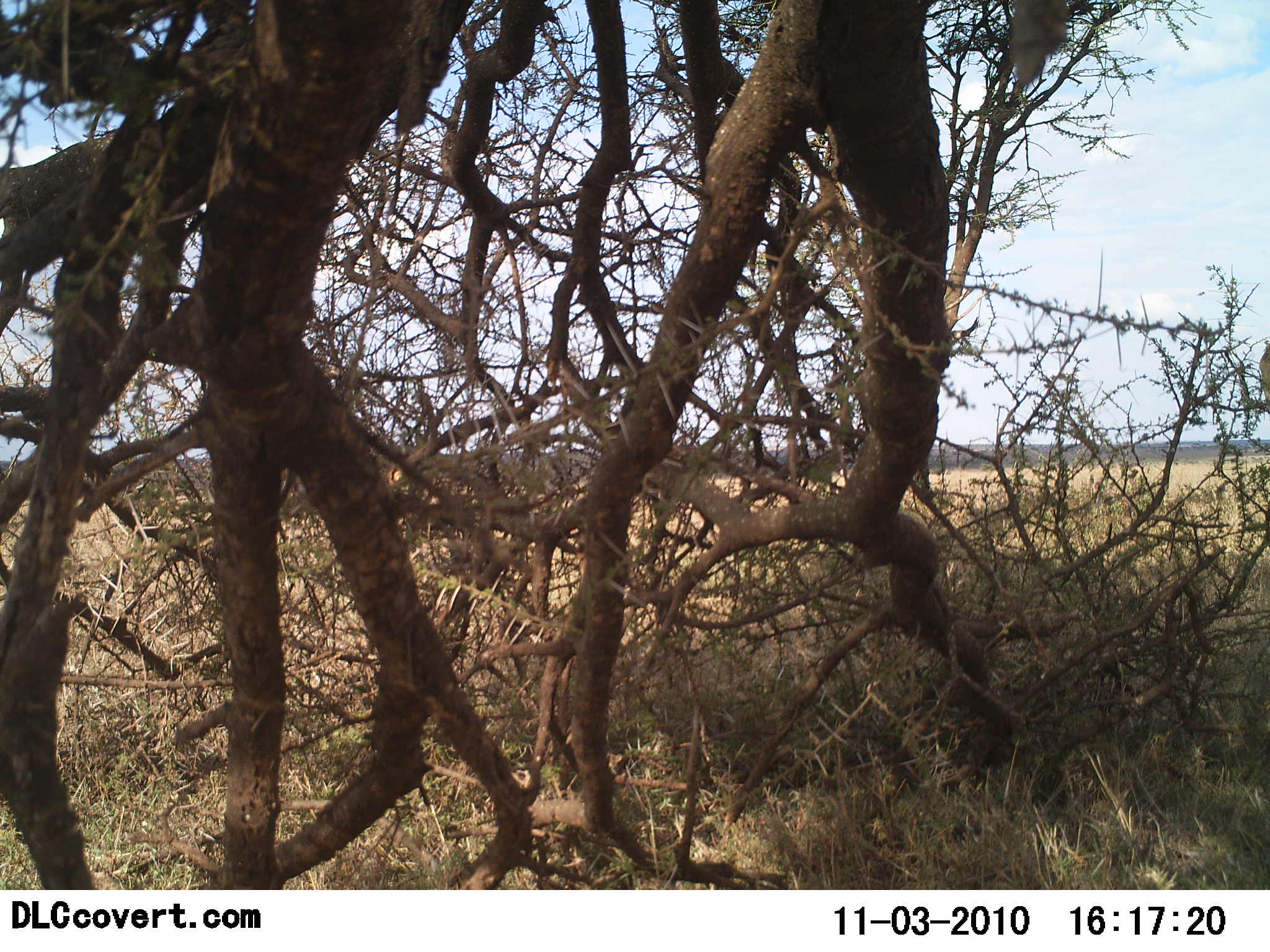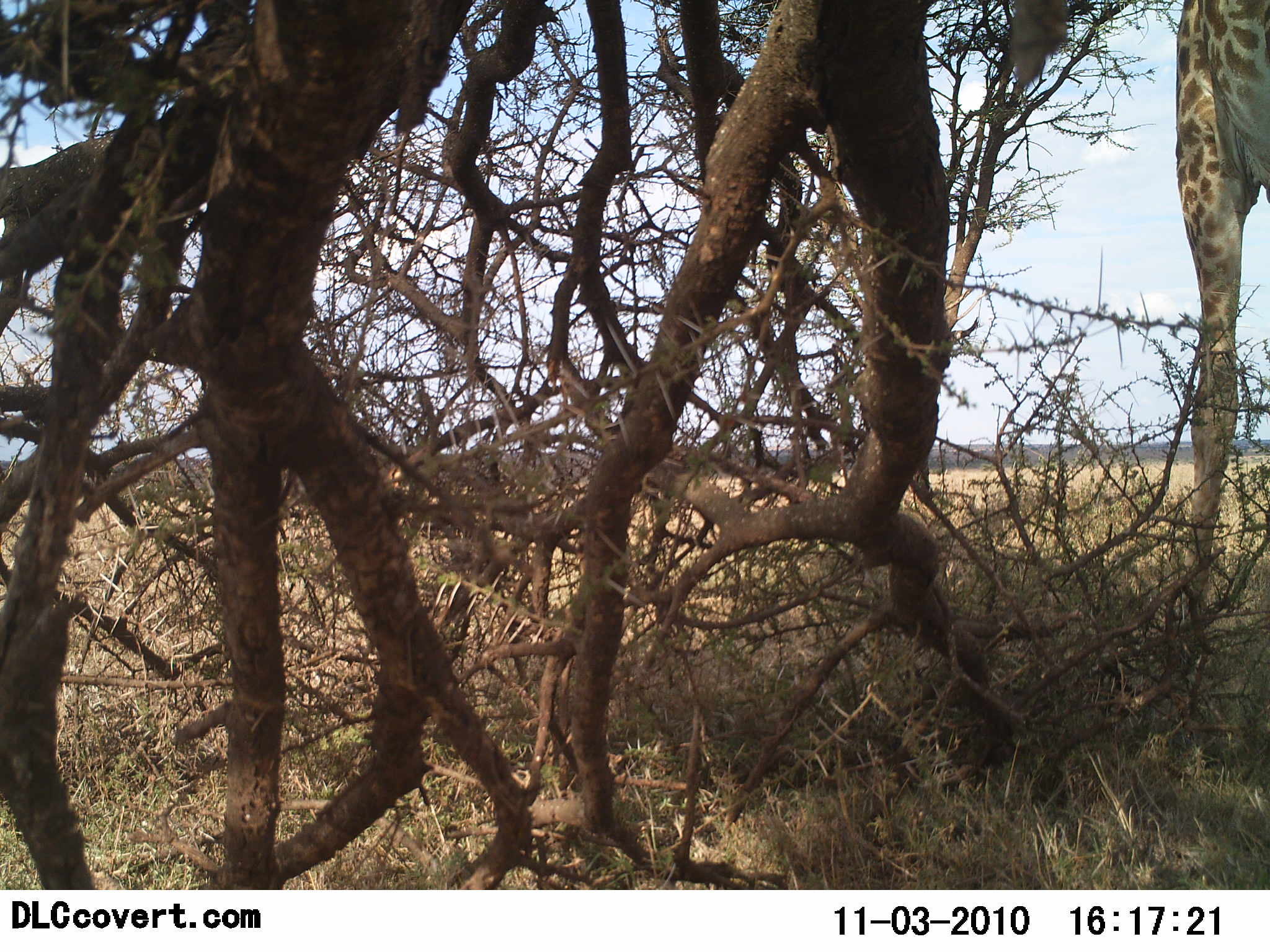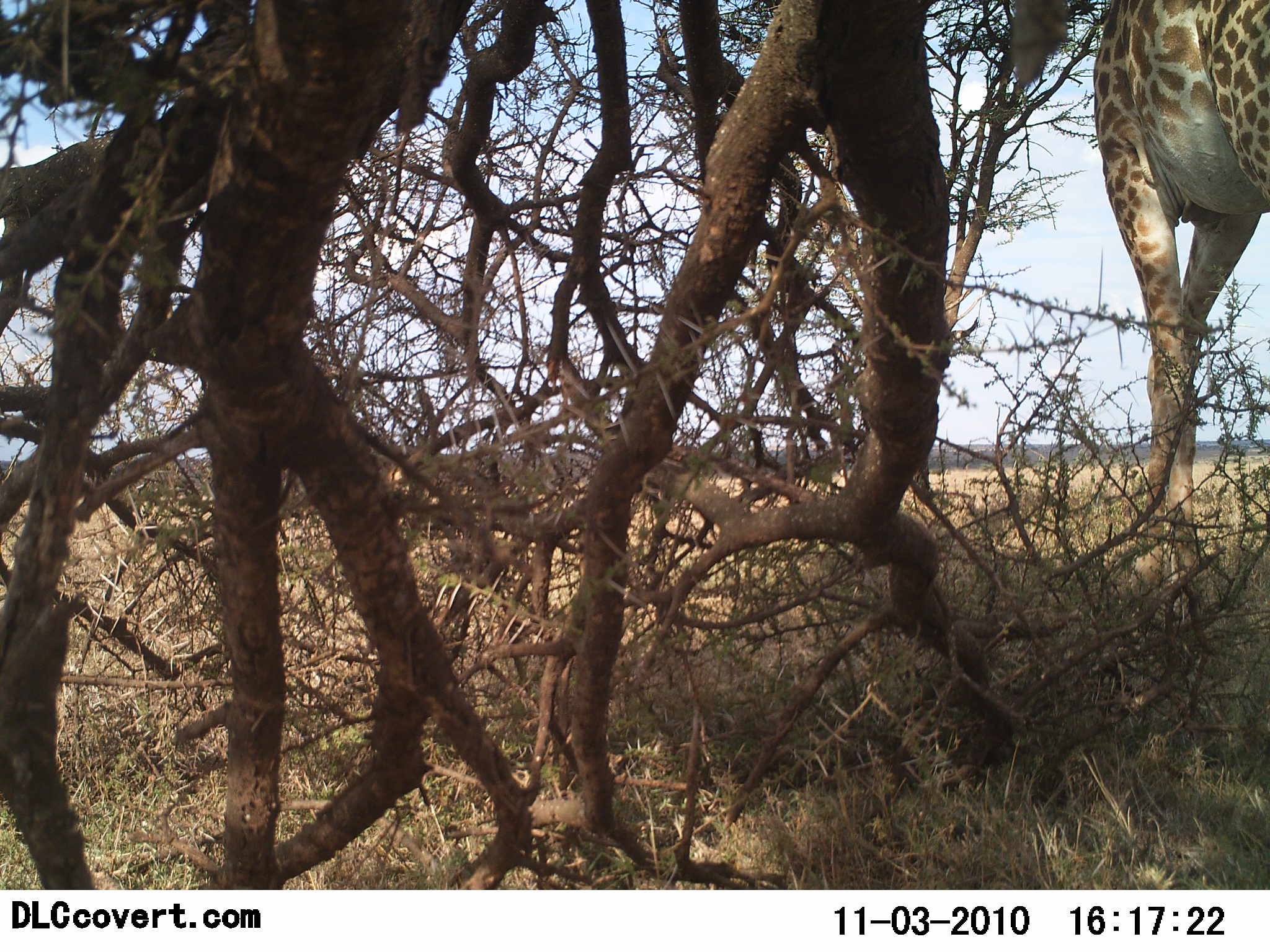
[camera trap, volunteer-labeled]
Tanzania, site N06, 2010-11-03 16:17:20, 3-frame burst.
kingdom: Animalia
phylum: Chordata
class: Mammalia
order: Artiodactyla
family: Giraffidae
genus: Giraffa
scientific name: Giraffa camelopardalis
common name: giraffe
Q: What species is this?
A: Giraffe (Giraffa camelopardalis).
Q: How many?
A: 1.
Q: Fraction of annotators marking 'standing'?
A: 26%.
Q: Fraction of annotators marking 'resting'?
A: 0%.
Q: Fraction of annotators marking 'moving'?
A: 58%.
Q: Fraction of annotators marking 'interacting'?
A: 0%.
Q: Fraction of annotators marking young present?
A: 0%.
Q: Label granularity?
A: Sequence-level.